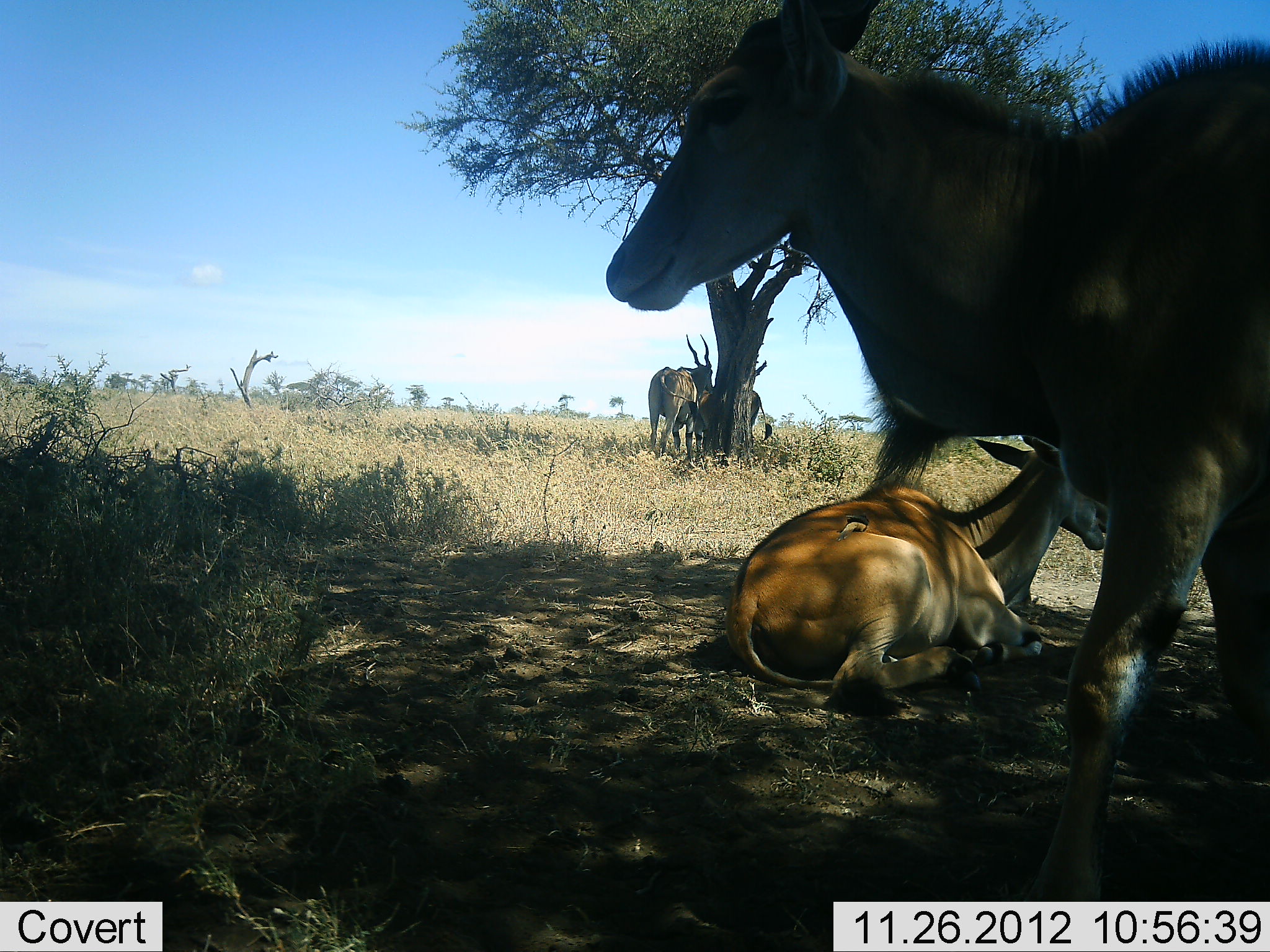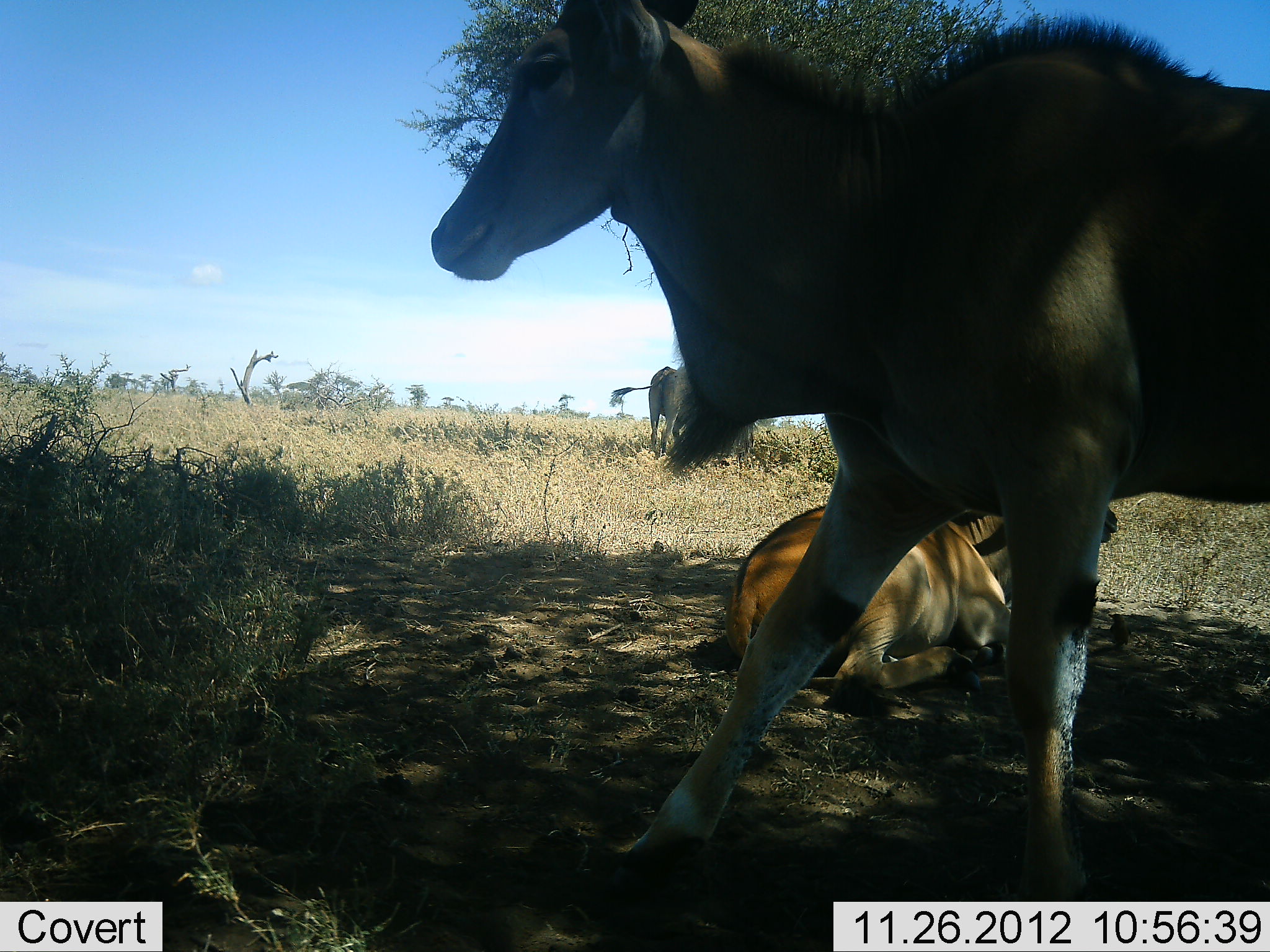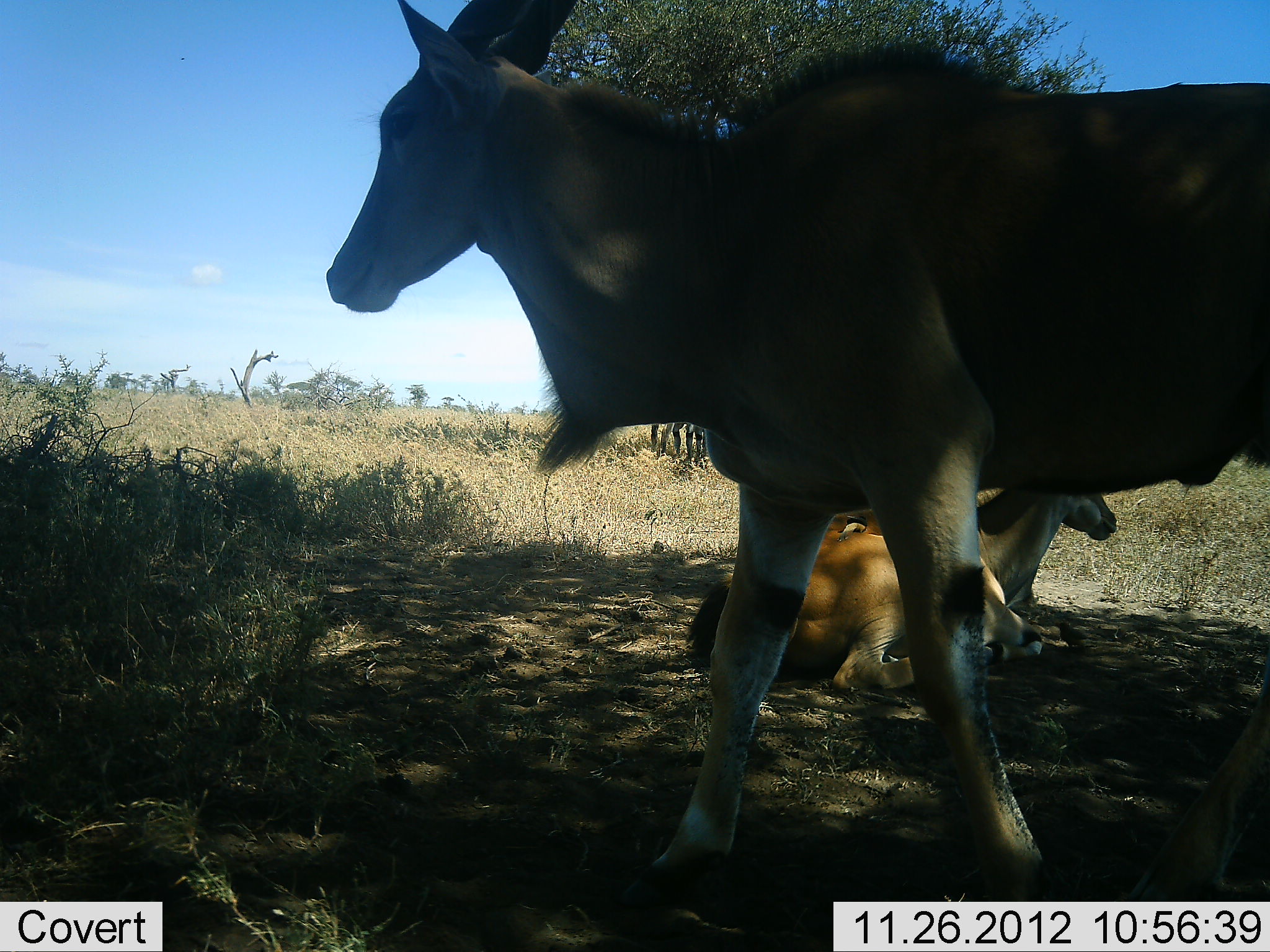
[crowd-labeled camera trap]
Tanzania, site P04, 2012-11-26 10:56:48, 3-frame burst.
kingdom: Animalia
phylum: Chordata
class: Mammalia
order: Artiodactyla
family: Bovidae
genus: Tragelaphus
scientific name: Tragelaphus oryx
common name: eland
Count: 4.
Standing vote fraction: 90%.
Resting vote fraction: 80%.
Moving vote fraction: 70%.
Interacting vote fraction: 10%.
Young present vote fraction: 0%.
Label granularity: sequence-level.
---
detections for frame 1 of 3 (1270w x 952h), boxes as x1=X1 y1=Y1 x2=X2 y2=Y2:
animal: x1=602 y1=0 x2=1270 y2=950; x1=722 y1=430 x2=1116 y2=701; x1=665 y1=372 x2=773 y2=463; x1=646 y1=334 x2=715 y2=470; x1=836 y1=513 x2=870 y2=542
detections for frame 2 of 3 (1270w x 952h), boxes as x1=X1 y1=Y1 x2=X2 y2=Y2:
animal: x1=430 y1=0 x2=1270 y2=911; x1=716 y1=462 x2=1124 y2=709; x1=609 y1=364 x2=719 y2=461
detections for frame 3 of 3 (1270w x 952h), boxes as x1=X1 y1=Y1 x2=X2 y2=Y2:
animal: x1=319 y1=0 x2=1269 y2=901; x1=682 y1=456 x2=1121 y2=693; x1=648 y1=417 x2=713 y2=464; x1=836 y1=512 x2=870 y2=544